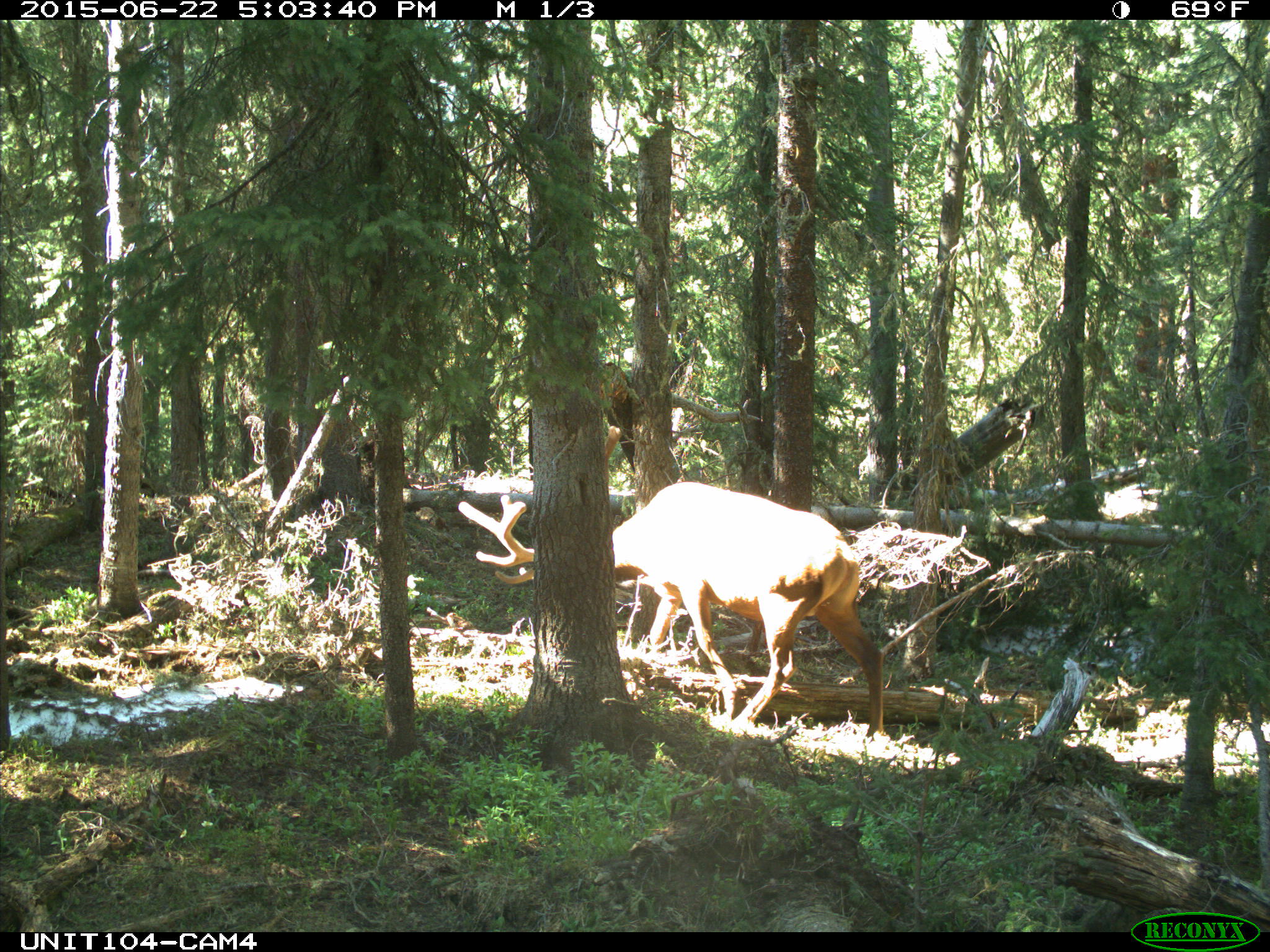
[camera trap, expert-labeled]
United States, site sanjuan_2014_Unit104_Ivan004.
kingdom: Animalia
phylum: Chordata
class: Mammalia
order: Artiodactyla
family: Cervidae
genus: Cervus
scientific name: Cervus elaphus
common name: red deer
Cervus elaphus (red deer).